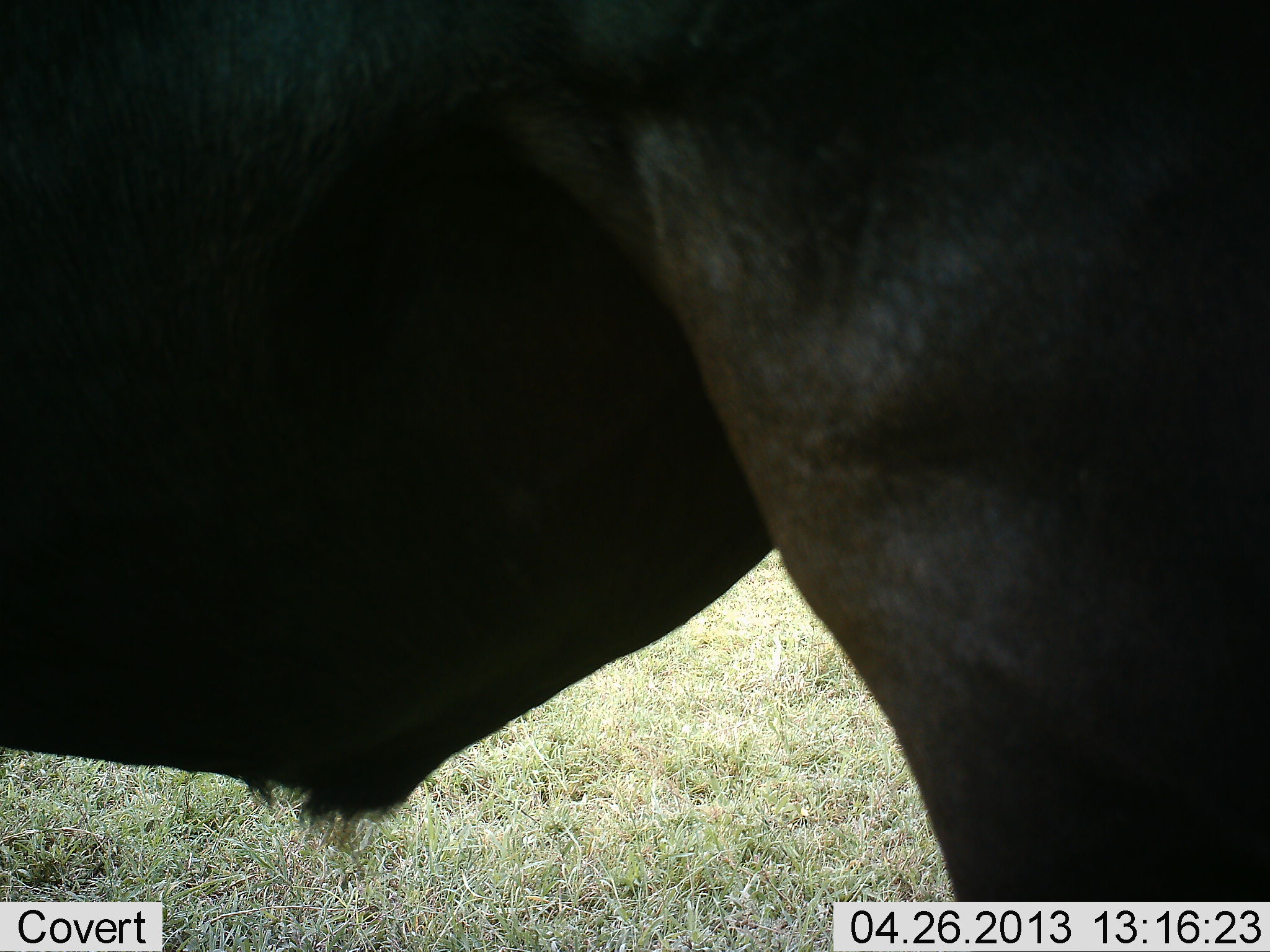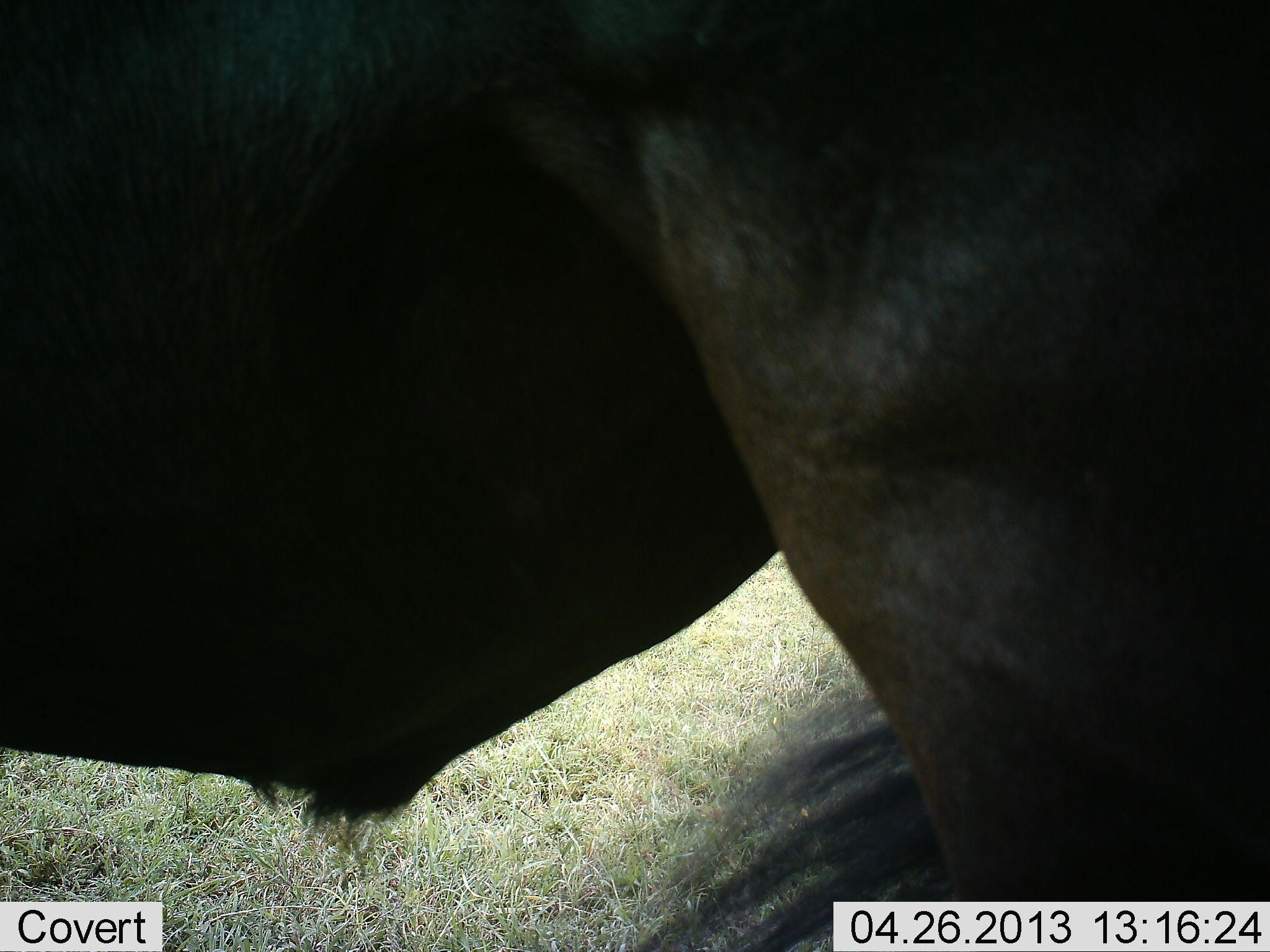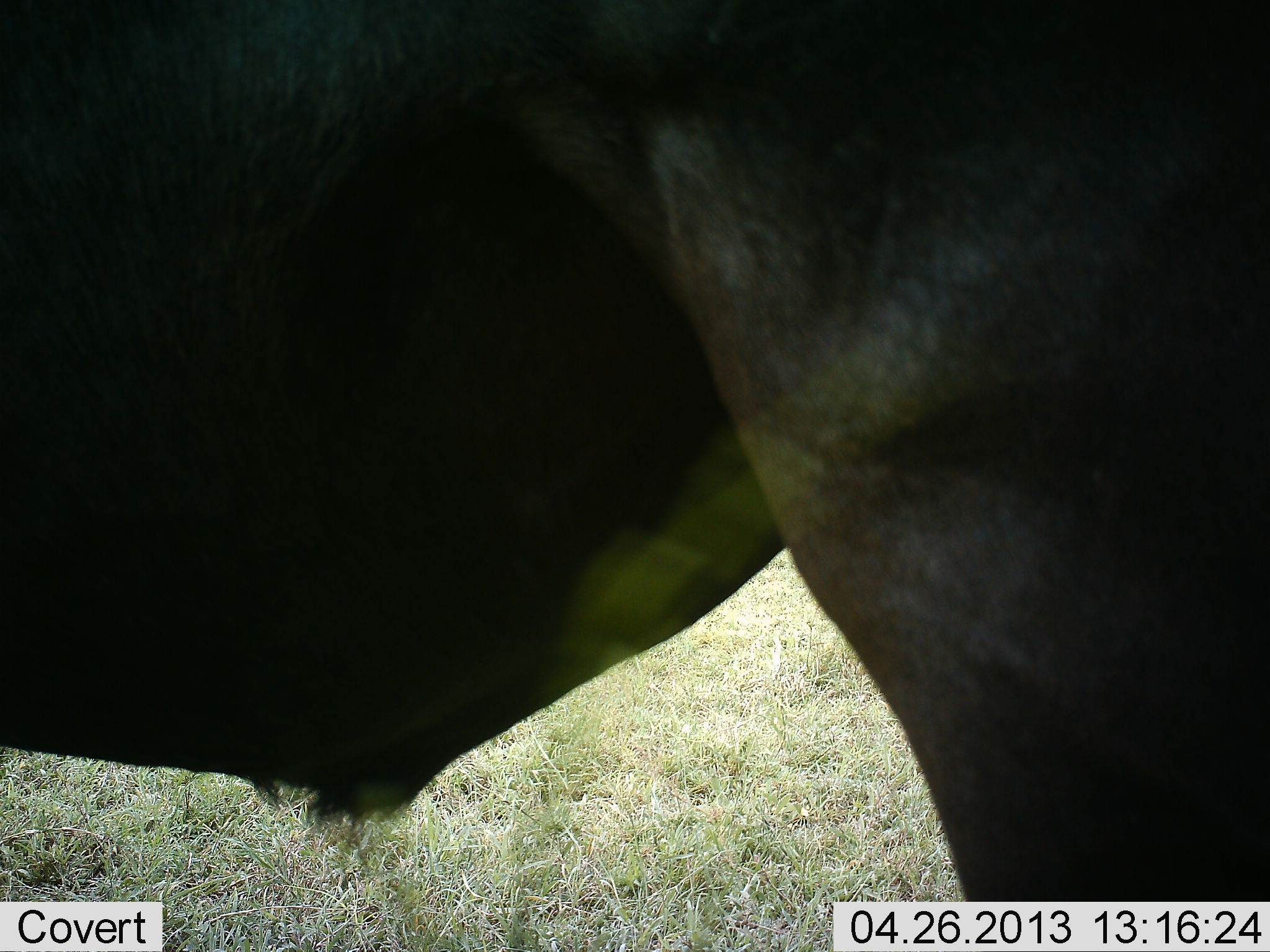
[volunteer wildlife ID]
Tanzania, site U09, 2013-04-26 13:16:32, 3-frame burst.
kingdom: Animalia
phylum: Chordata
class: Mammalia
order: Artiodactyla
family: Bovidae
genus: Connochaetes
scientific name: Connochaetes taurinus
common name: blue wildebeest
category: wildebeest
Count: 1.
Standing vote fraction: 100%.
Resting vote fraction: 0%.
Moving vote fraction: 0%.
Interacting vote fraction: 0%.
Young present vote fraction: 0%.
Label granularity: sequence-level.